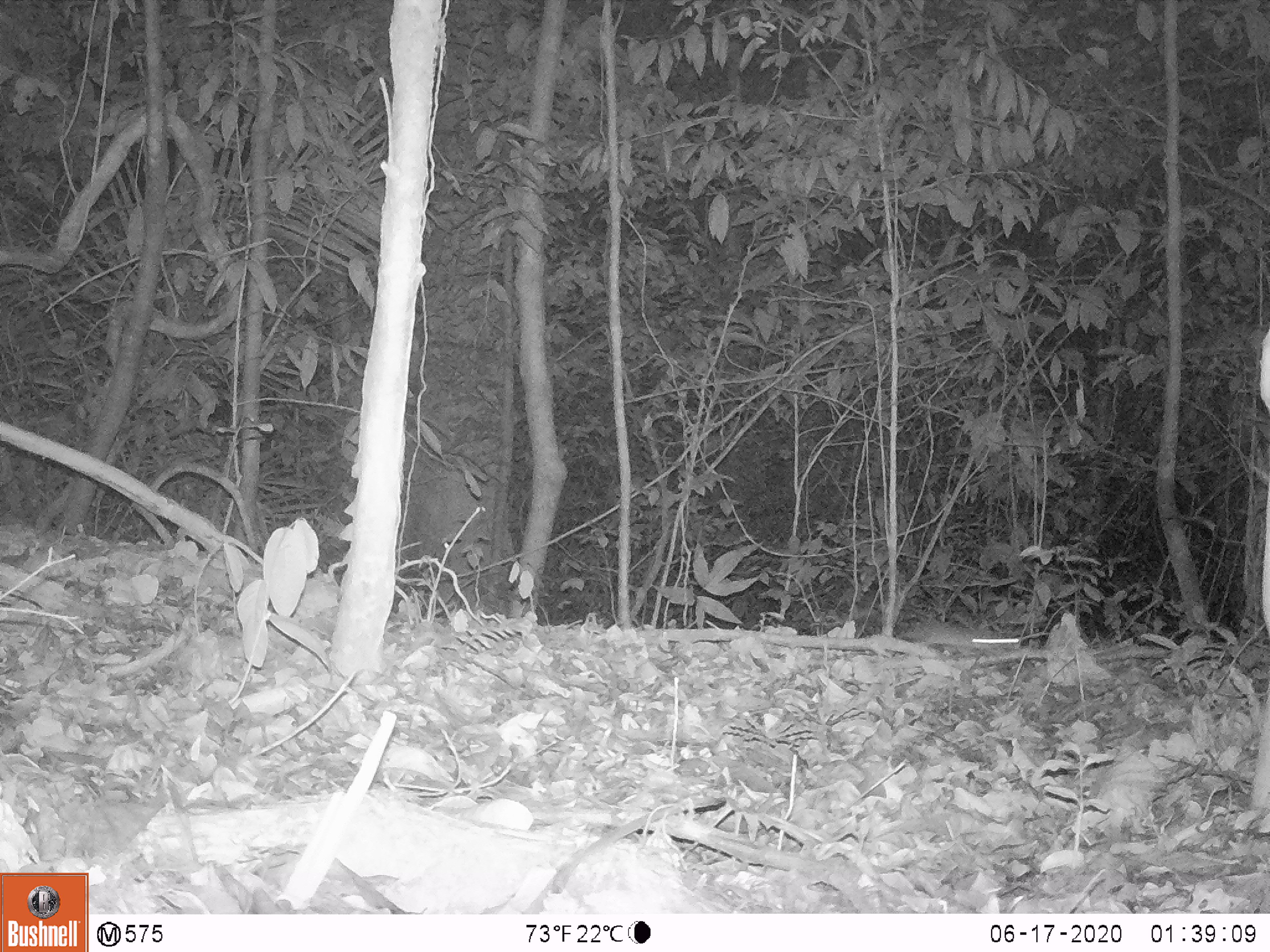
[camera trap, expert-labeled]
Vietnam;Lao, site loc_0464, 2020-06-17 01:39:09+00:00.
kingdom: Animalia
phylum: Chordata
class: Mammalia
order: Rodentia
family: Muridae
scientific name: Muridae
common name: old-world mice and rats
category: unidentified murid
Unidentified murid (old-world mice and rats) (Muridae). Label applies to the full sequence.